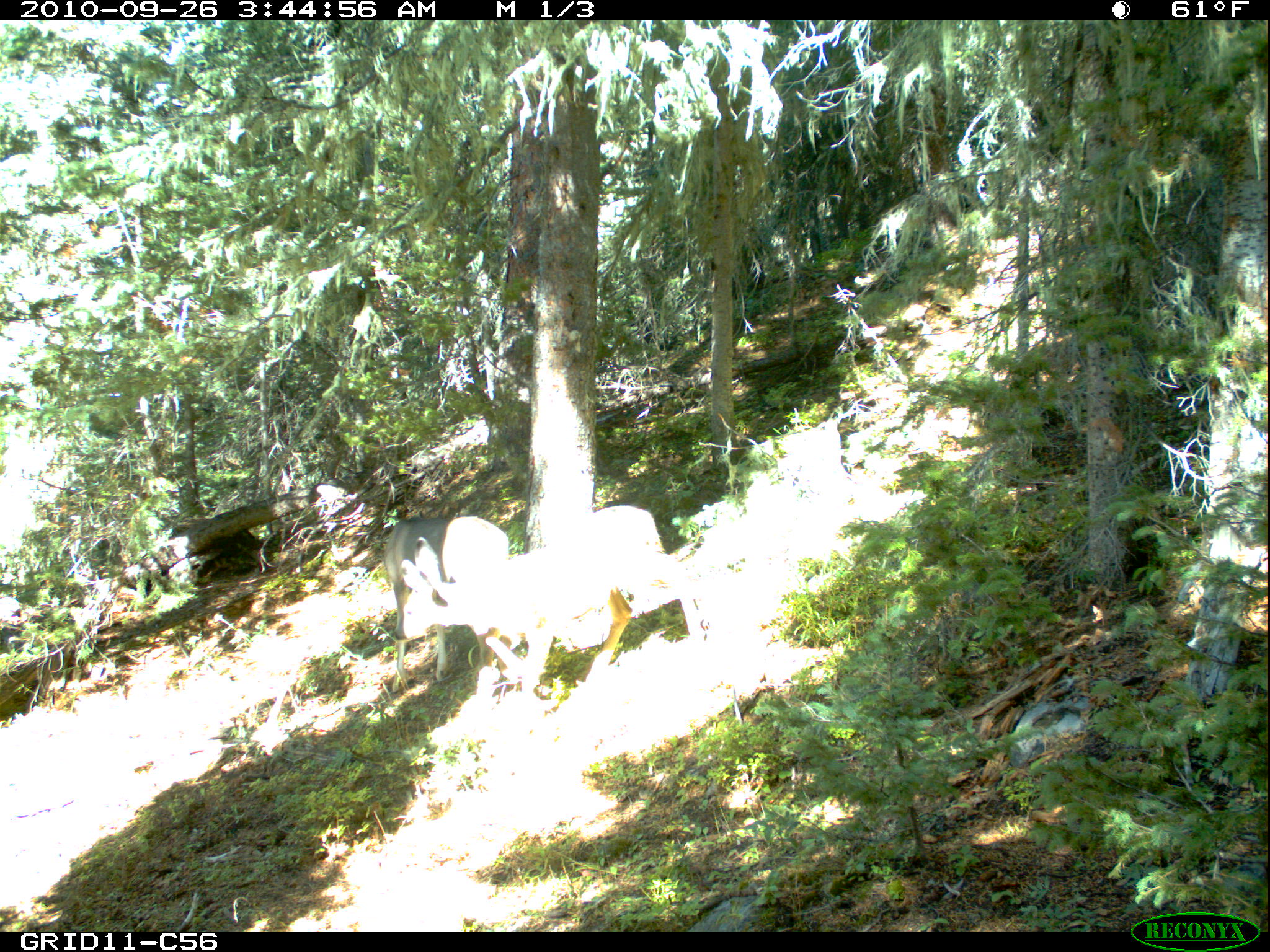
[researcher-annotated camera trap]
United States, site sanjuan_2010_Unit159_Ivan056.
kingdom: Animalia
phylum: Chordata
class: Mammalia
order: Artiodactyla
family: Cervidae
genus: Odocoileus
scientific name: Odocoileus hemionus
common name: mule deer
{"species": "Odocoileus hemionus (mule deer)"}